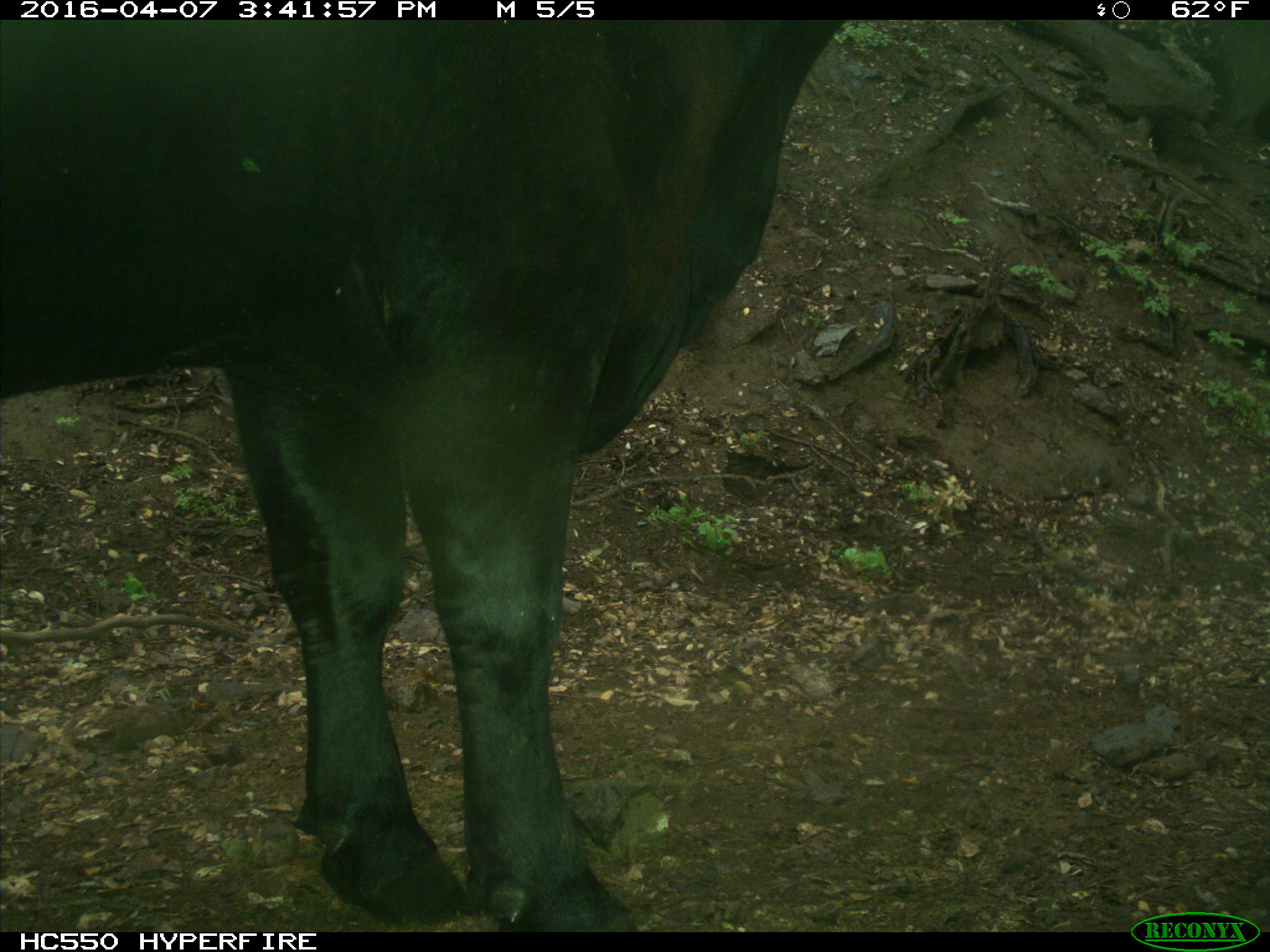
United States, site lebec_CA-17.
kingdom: Animalia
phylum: Chordata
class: Mammalia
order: Artiodactyla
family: Bovidae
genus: Bos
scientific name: Bos taurus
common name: domestic cow